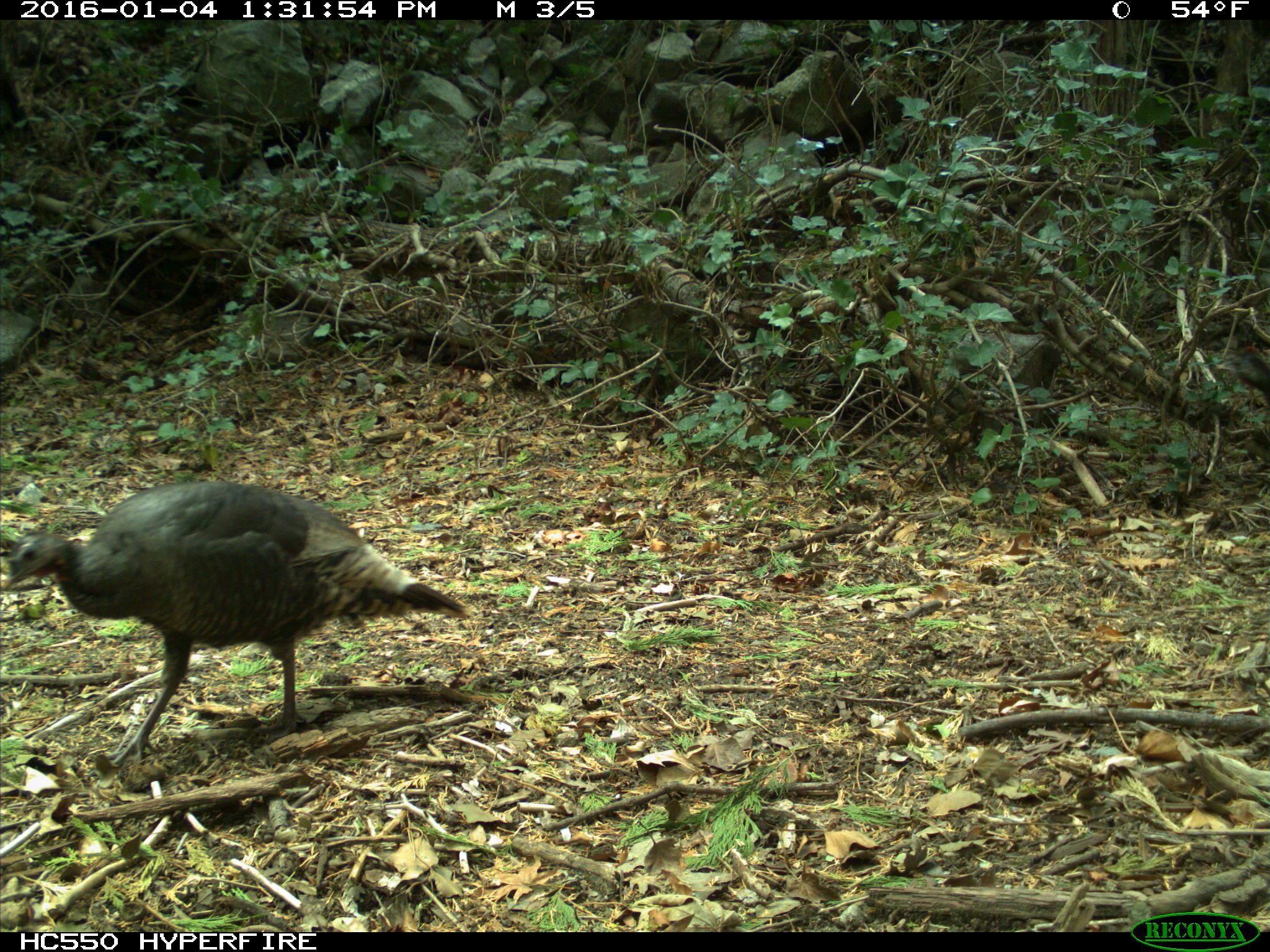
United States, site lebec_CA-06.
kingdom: Animalia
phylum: Chordata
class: Aves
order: Galliformes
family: Phasianidae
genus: Meleagris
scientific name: Meleagris gallopavo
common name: wild turkey